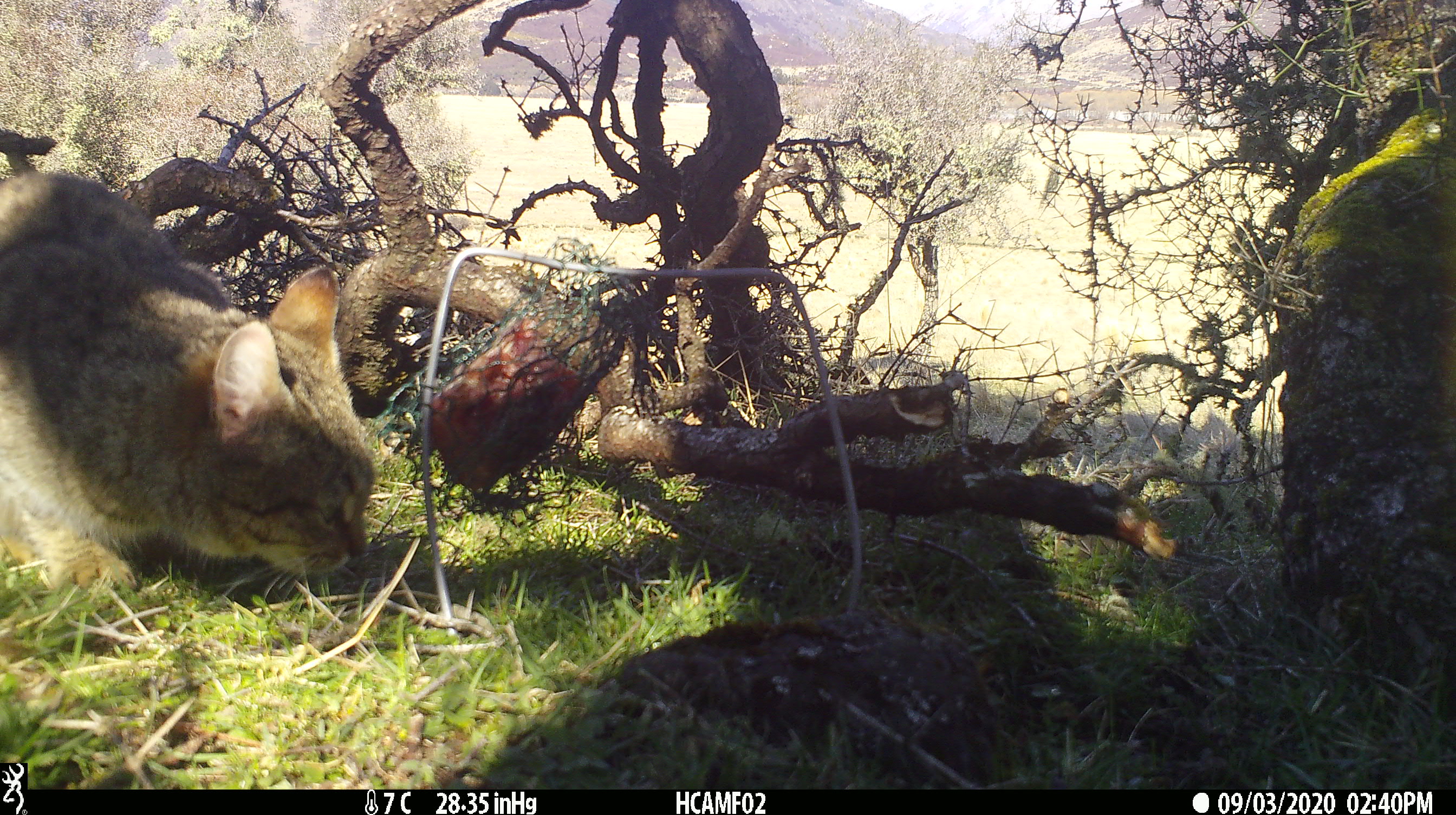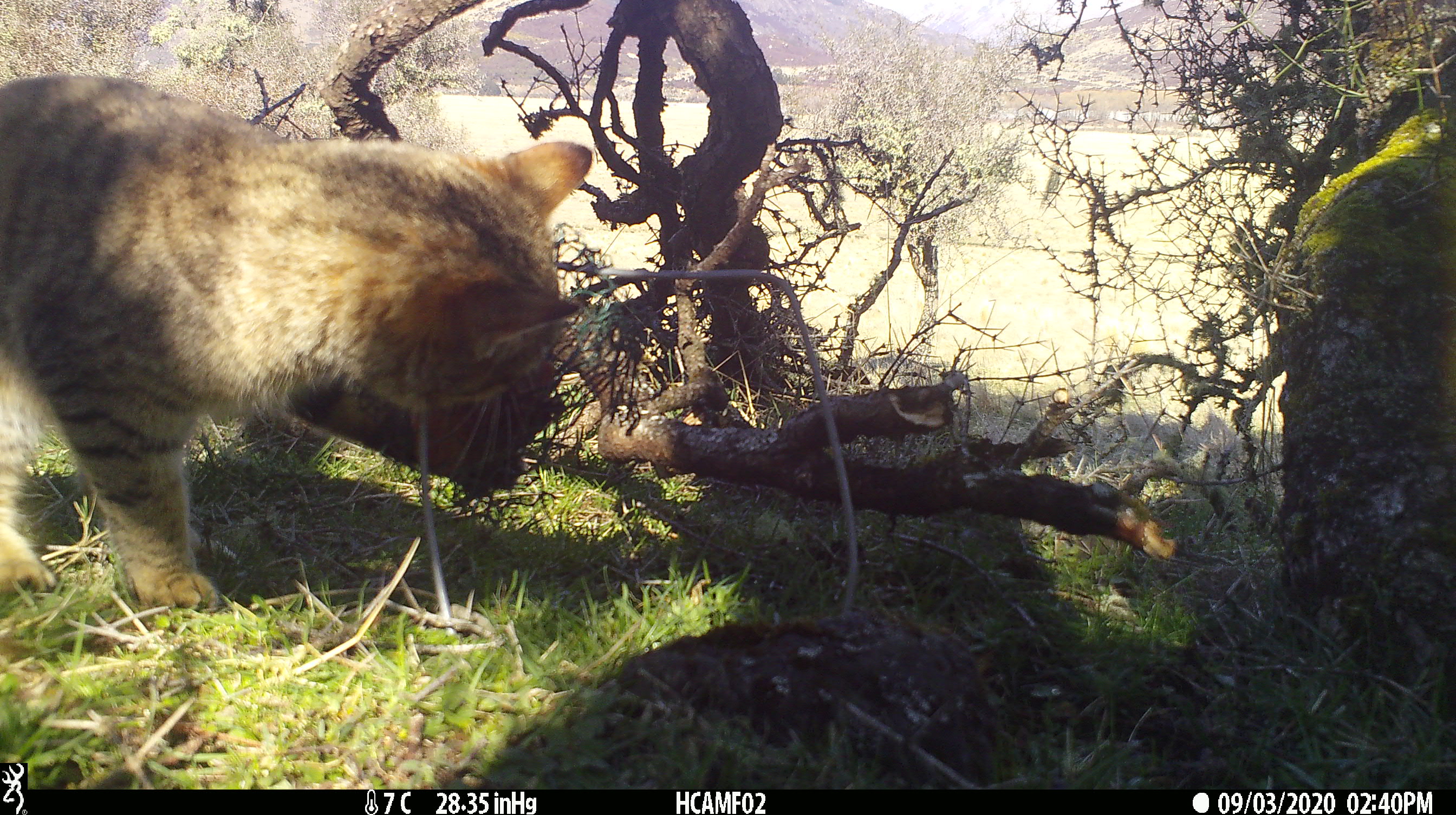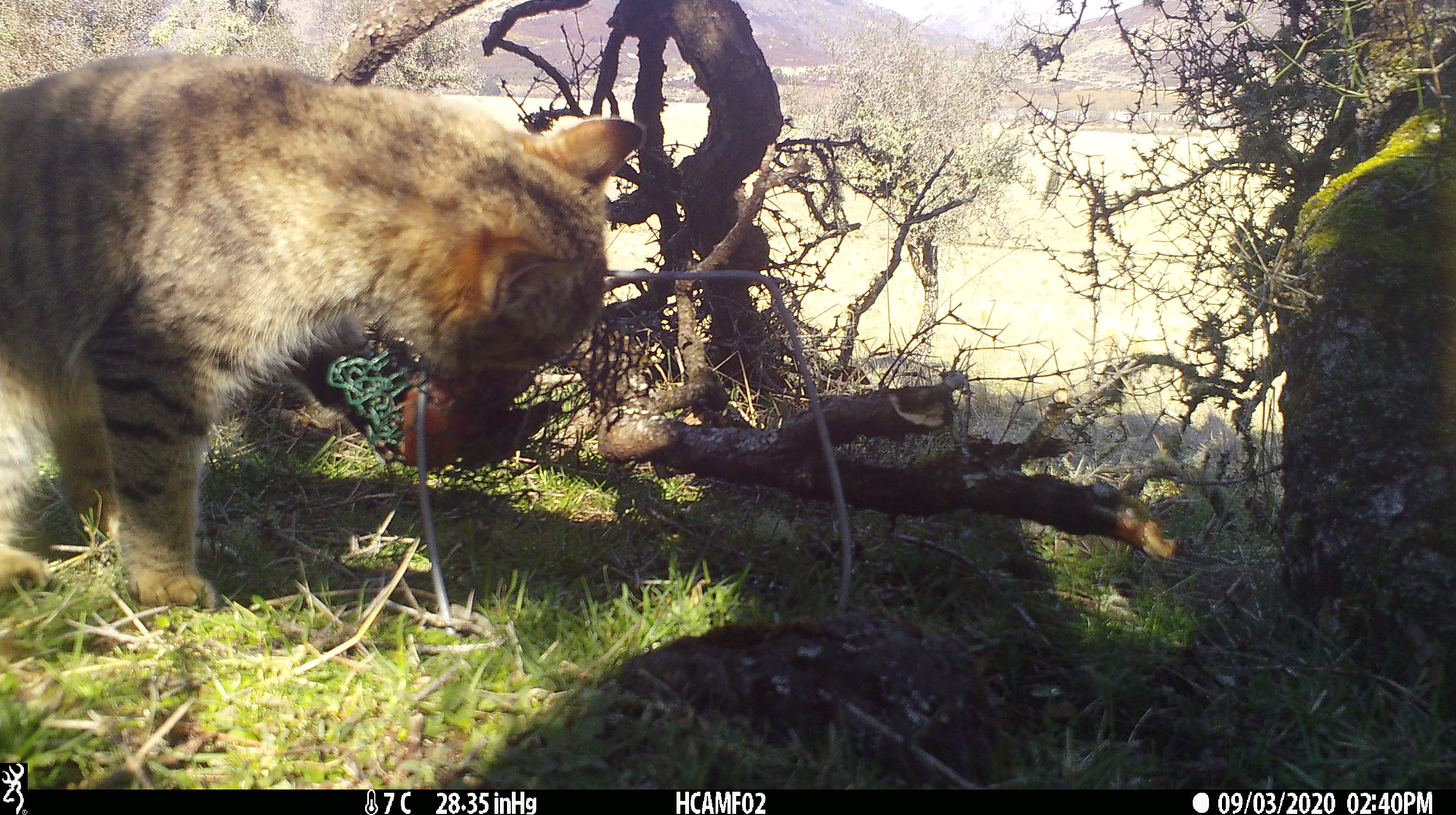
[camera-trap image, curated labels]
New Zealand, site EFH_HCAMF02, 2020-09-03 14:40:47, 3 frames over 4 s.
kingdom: Animalia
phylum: Chordata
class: Mammalia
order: Carnivora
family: Felidae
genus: Felis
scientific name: Felis catus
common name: domestic cat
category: cat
Cat (domestic cat) (Felis catus).